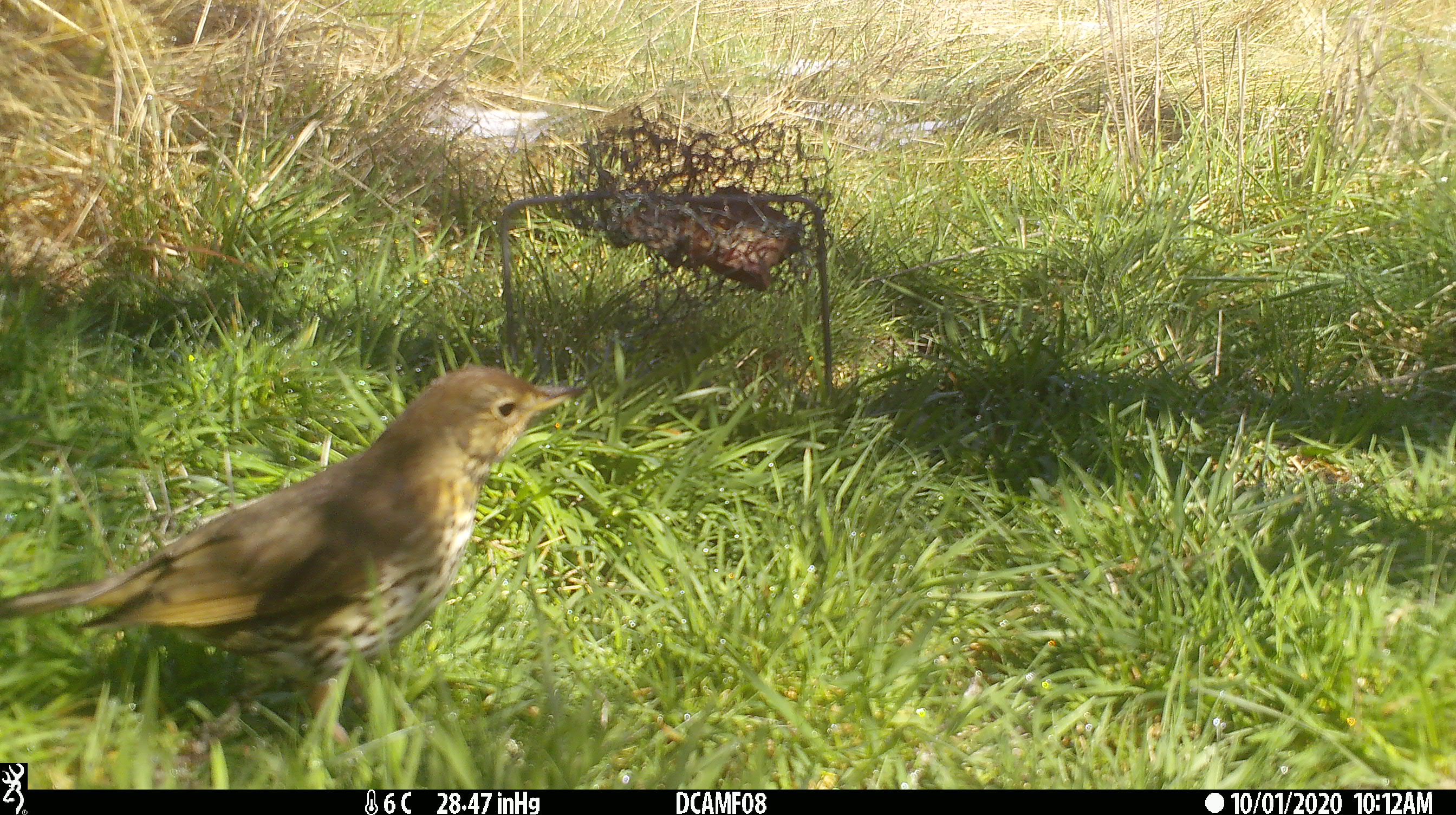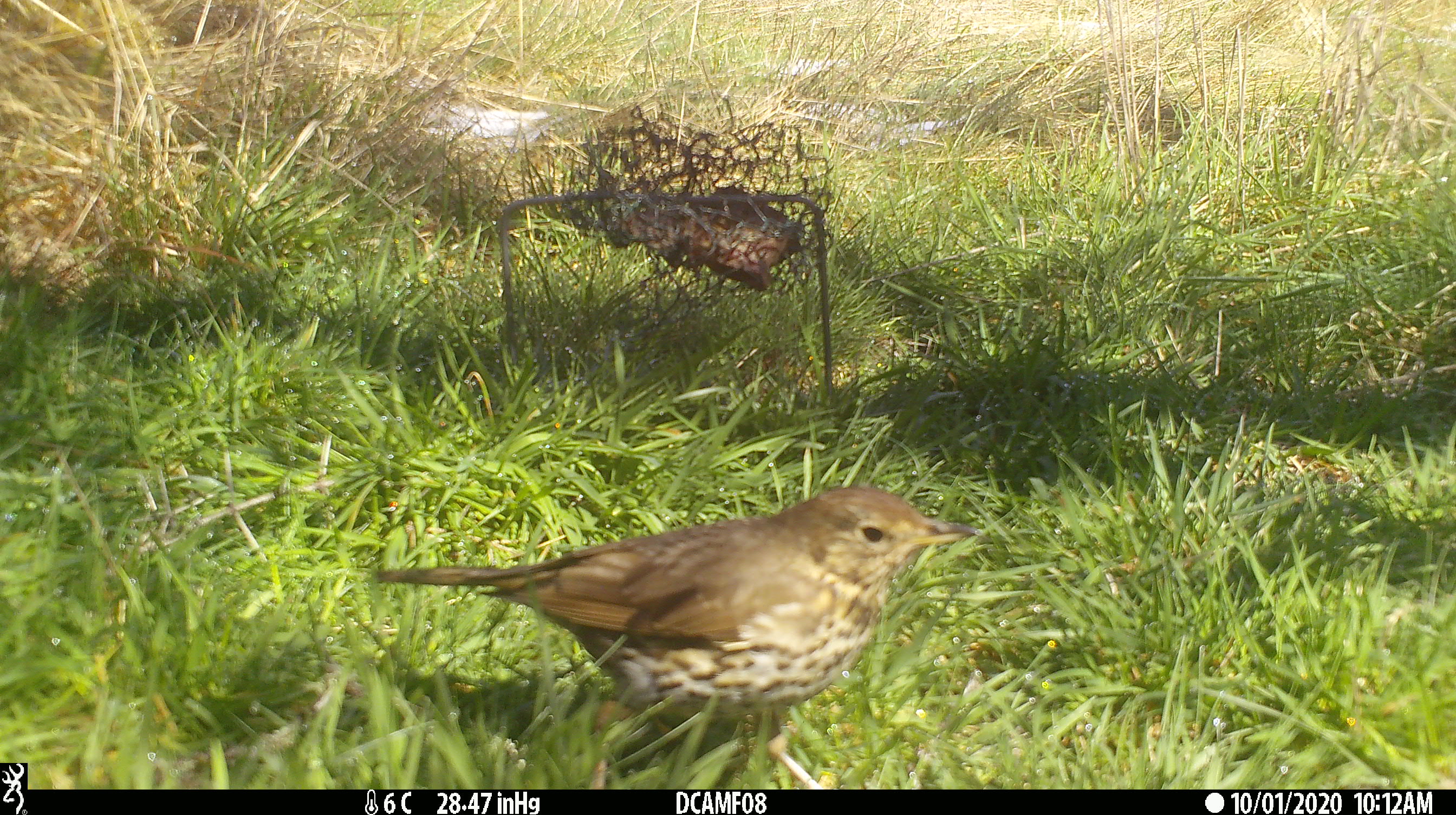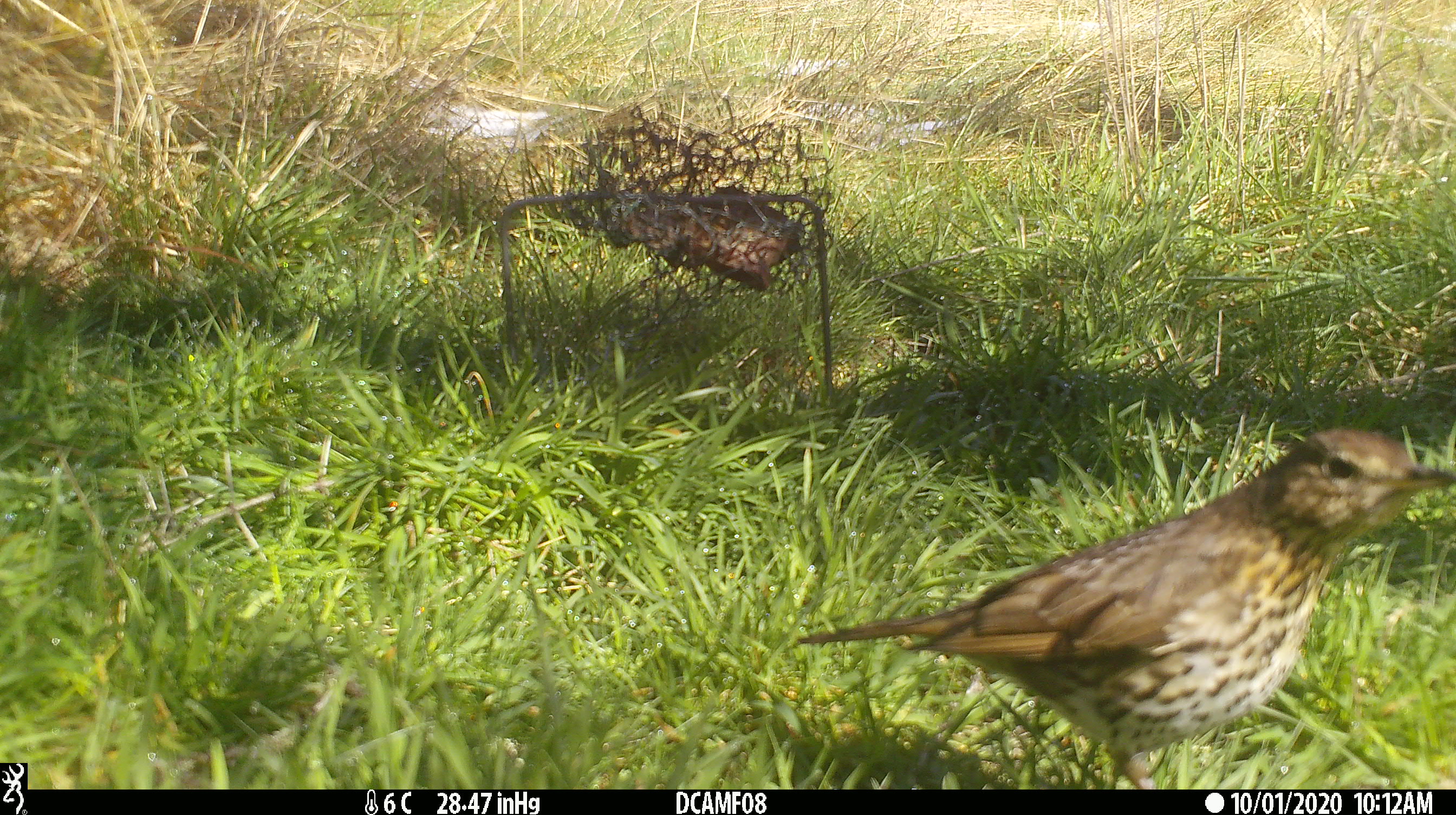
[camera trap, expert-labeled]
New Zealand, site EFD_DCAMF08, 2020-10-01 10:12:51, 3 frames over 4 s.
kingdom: Animalia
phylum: Chordata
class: Aves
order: Passeriformes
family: Turdidae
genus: Turdus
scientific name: Turdus philomelos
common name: song thrush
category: thrush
Thrush (song thrush) (Turdus philomelos).